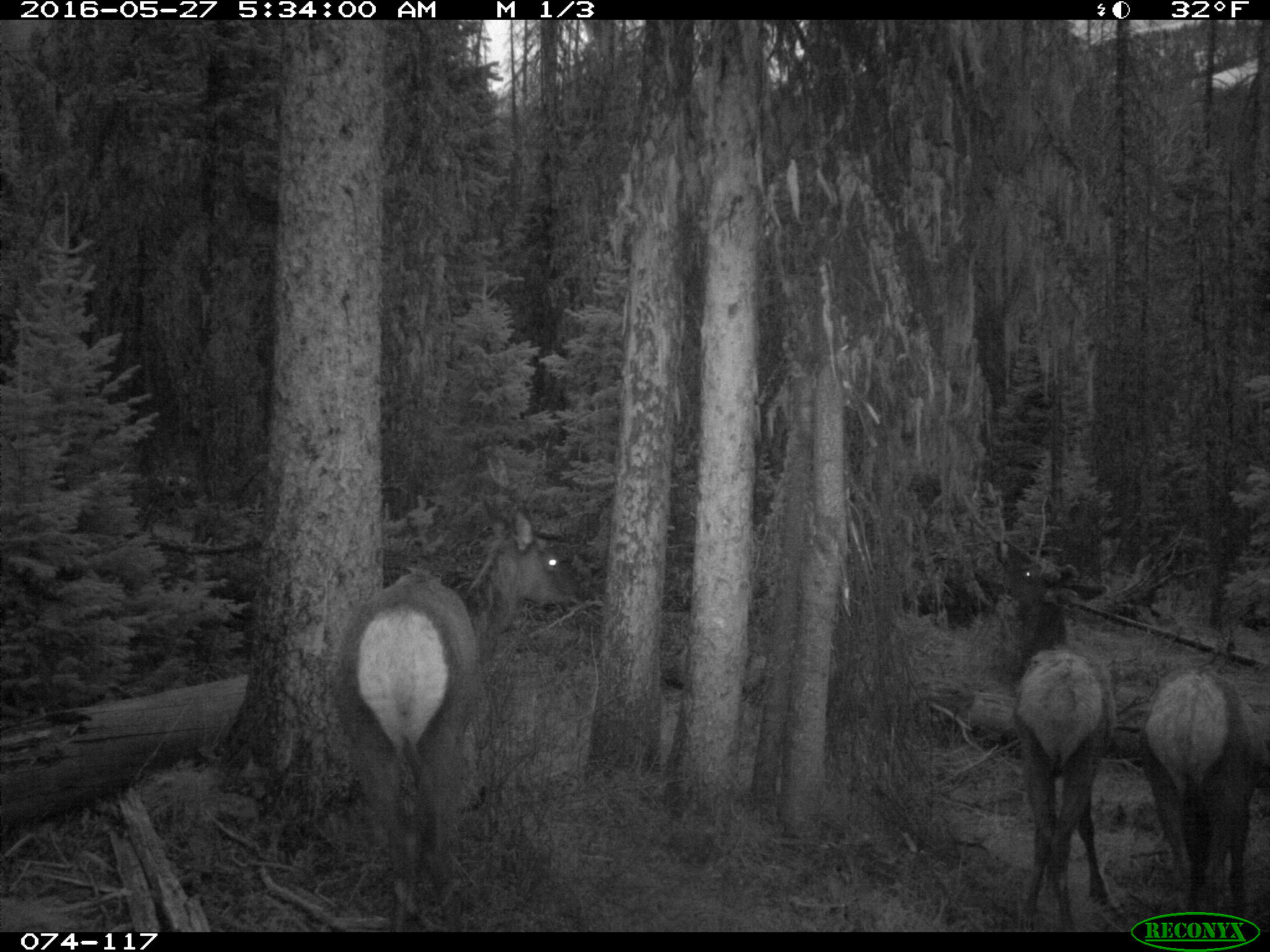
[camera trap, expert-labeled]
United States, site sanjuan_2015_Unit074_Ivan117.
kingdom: Animalia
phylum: Chordata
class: Mammalia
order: Artiodactyla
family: Cervidae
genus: Cervus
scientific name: Cervus elaphus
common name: red deer